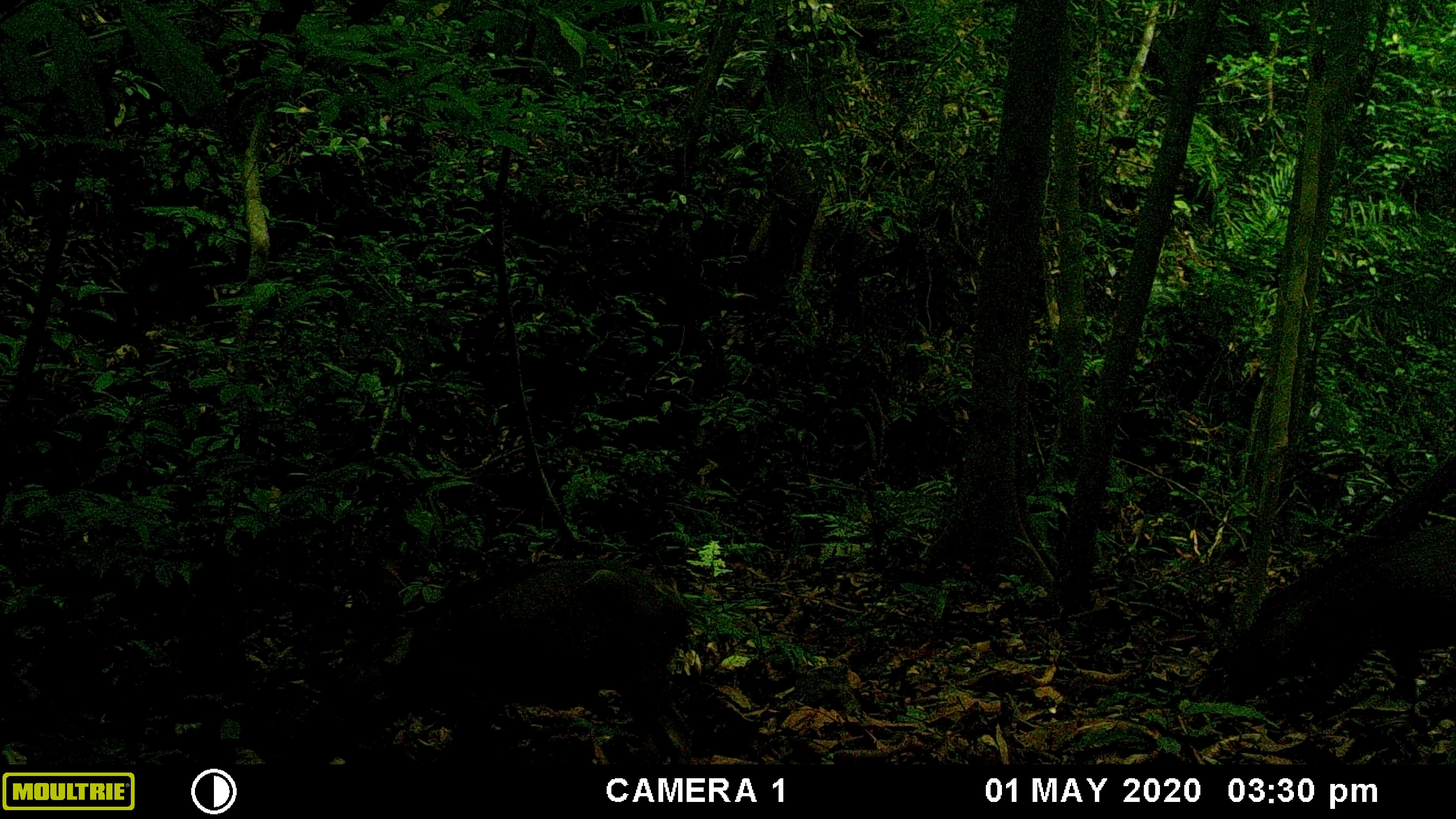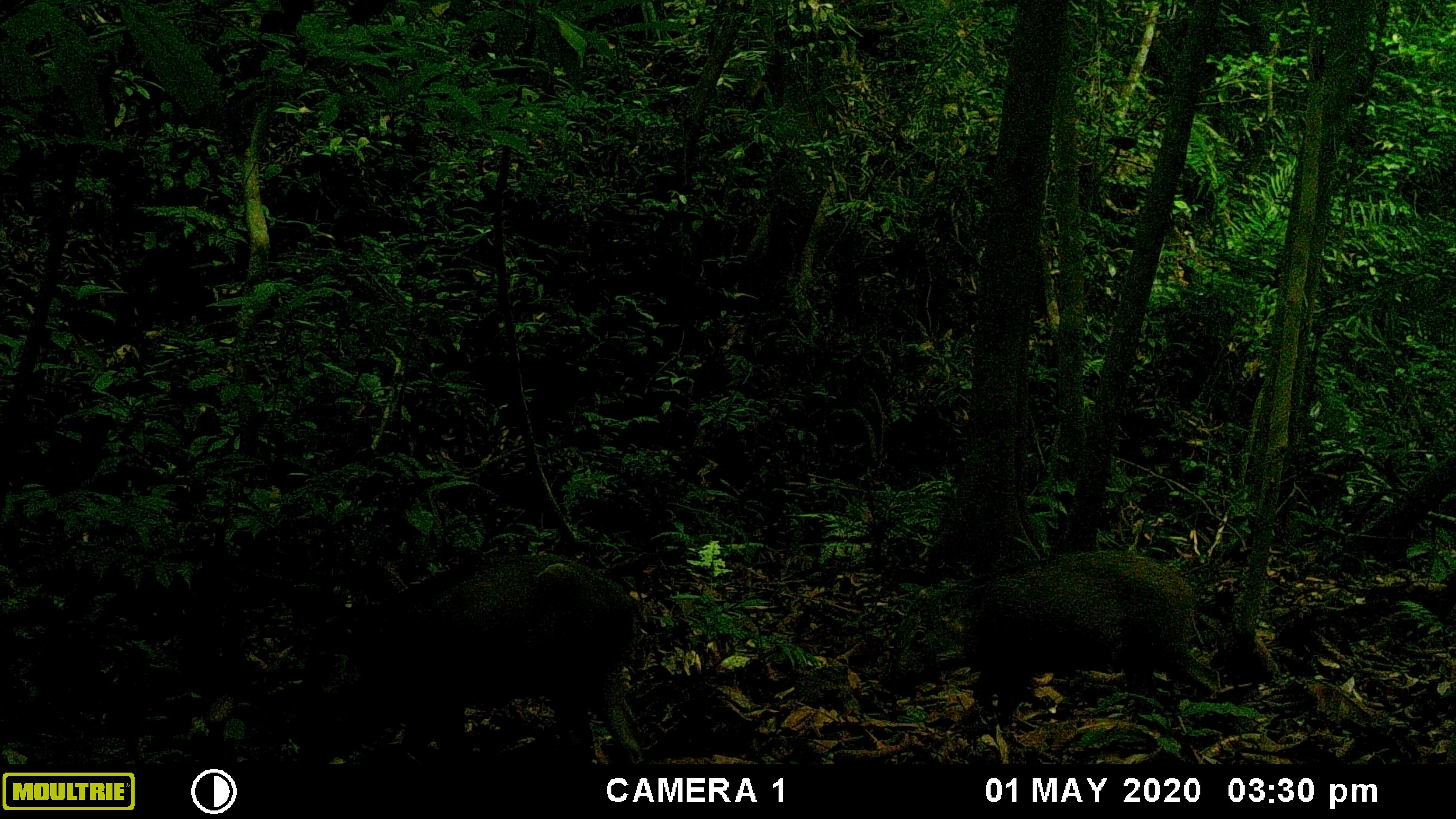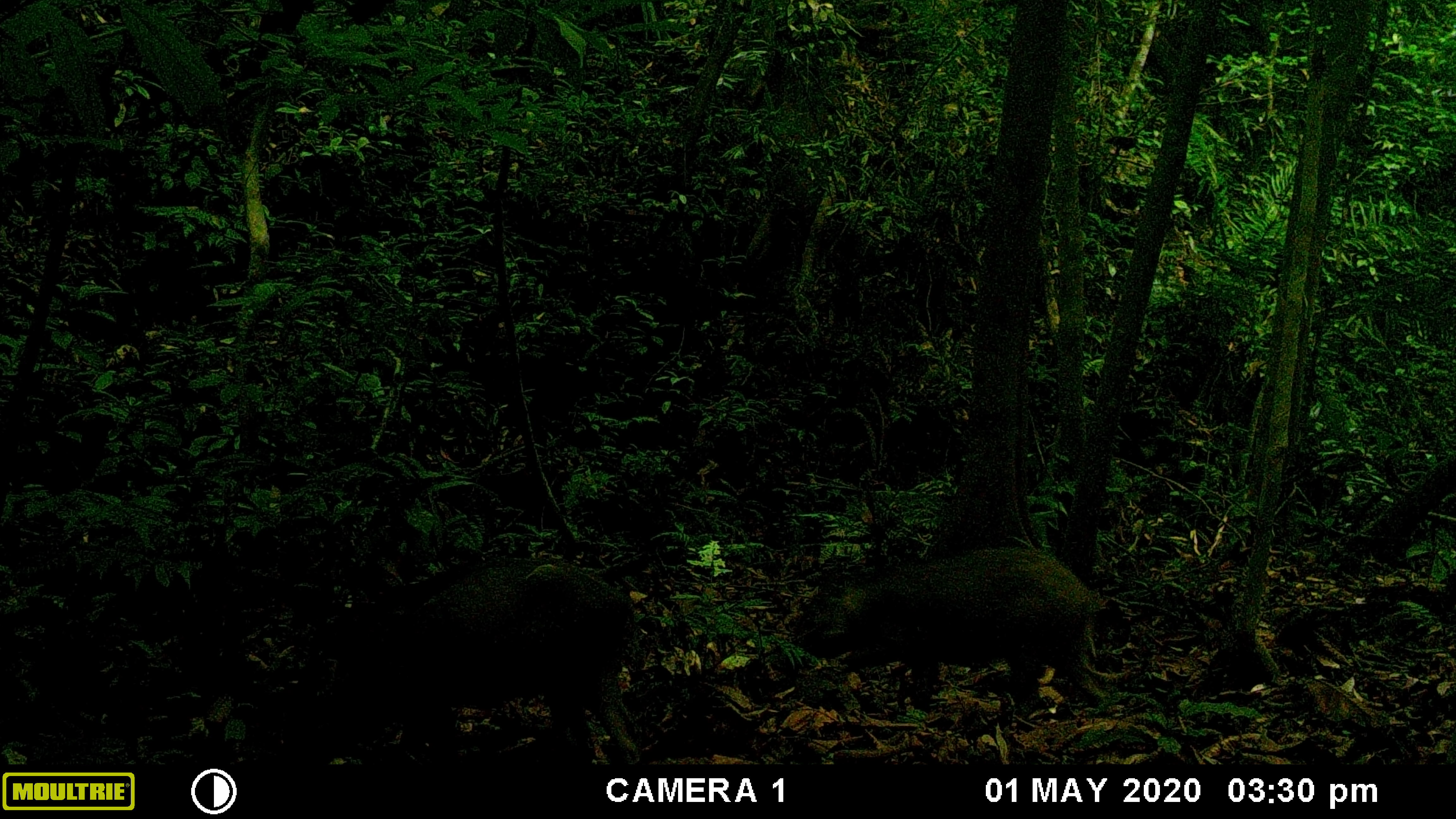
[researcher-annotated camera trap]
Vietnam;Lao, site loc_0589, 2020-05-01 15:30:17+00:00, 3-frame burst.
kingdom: Animalia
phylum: Chordata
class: Mammalia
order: Artiodactyla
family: Suidae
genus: Sus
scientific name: Sus scrofa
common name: eurasian wild pig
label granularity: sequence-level